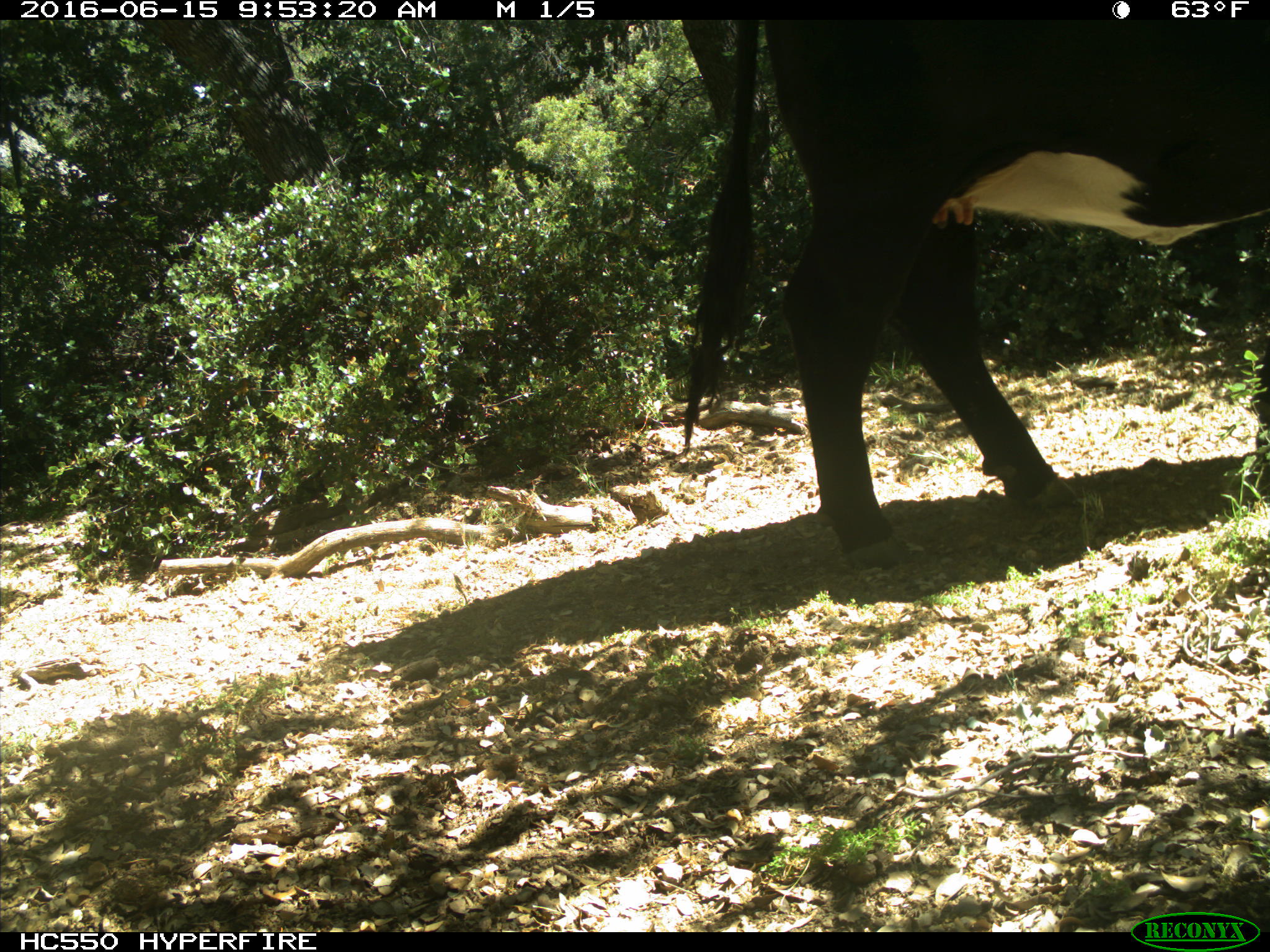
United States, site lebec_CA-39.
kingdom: Animalia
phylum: Chordata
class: Mammalia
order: Artiodactyla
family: Bovidae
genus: Bos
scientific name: Bos taurus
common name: domestic cow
Bos taurus (domestic cow).